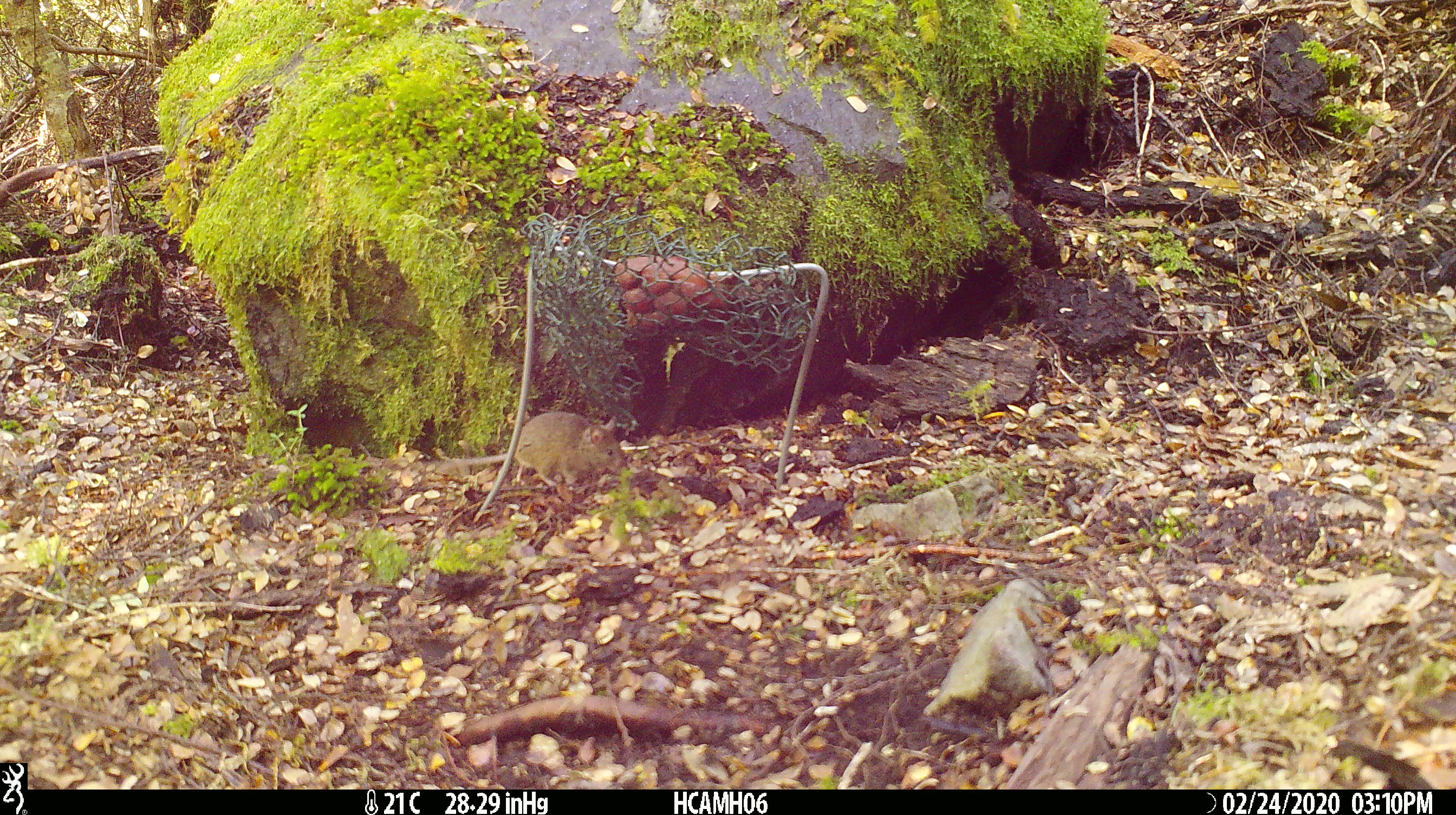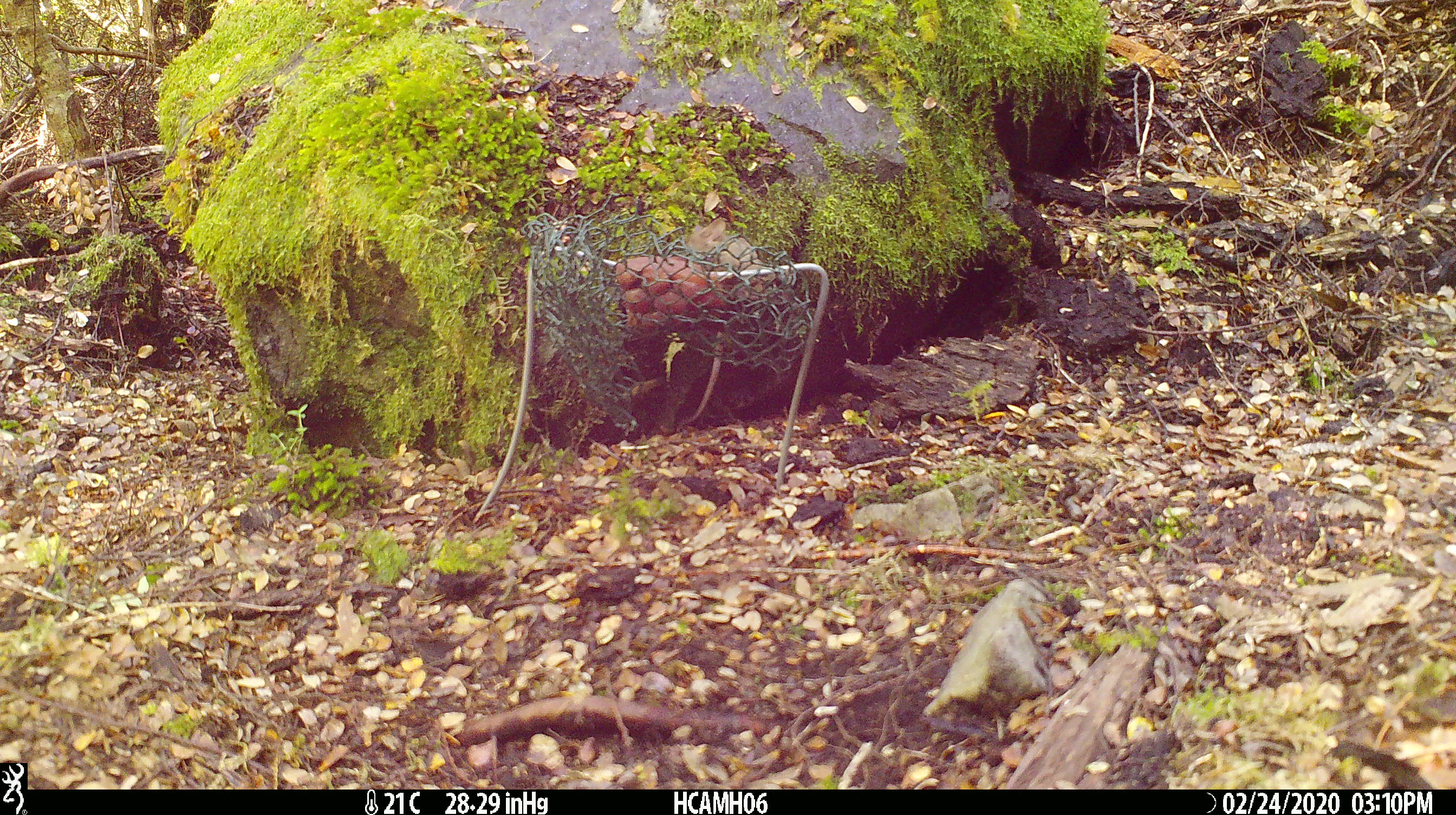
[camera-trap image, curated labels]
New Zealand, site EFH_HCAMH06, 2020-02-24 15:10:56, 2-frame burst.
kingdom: Animalia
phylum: Chordata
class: Mammalia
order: Rodentia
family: Muridae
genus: Mus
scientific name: Mus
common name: mouse